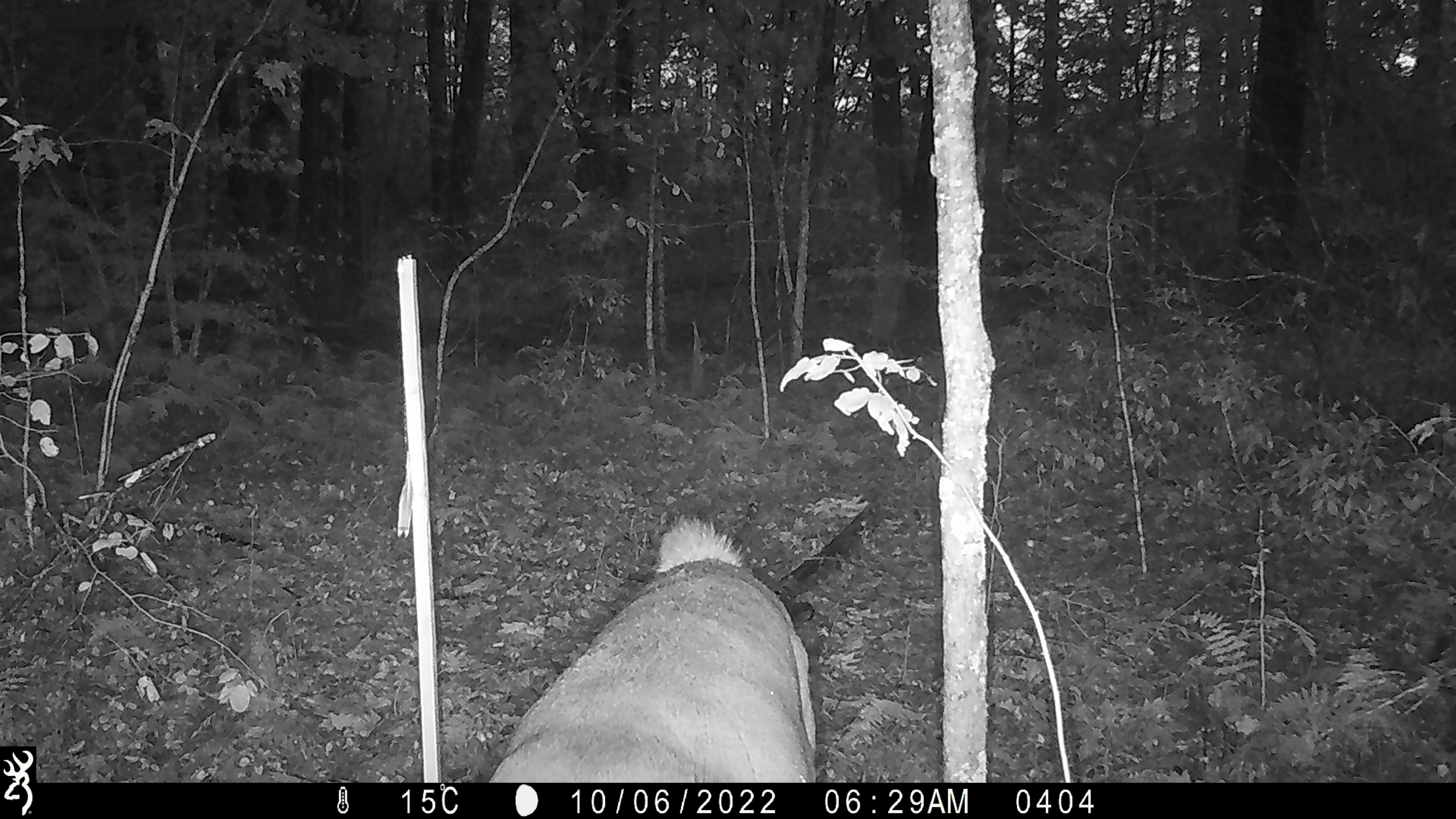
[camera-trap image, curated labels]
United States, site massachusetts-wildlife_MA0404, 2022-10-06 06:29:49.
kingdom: Animalia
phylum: Chordata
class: Mammalia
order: Artiodactyla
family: Cervidae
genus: Odocoileus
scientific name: Odocoileus virginianus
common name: white-tailed deer